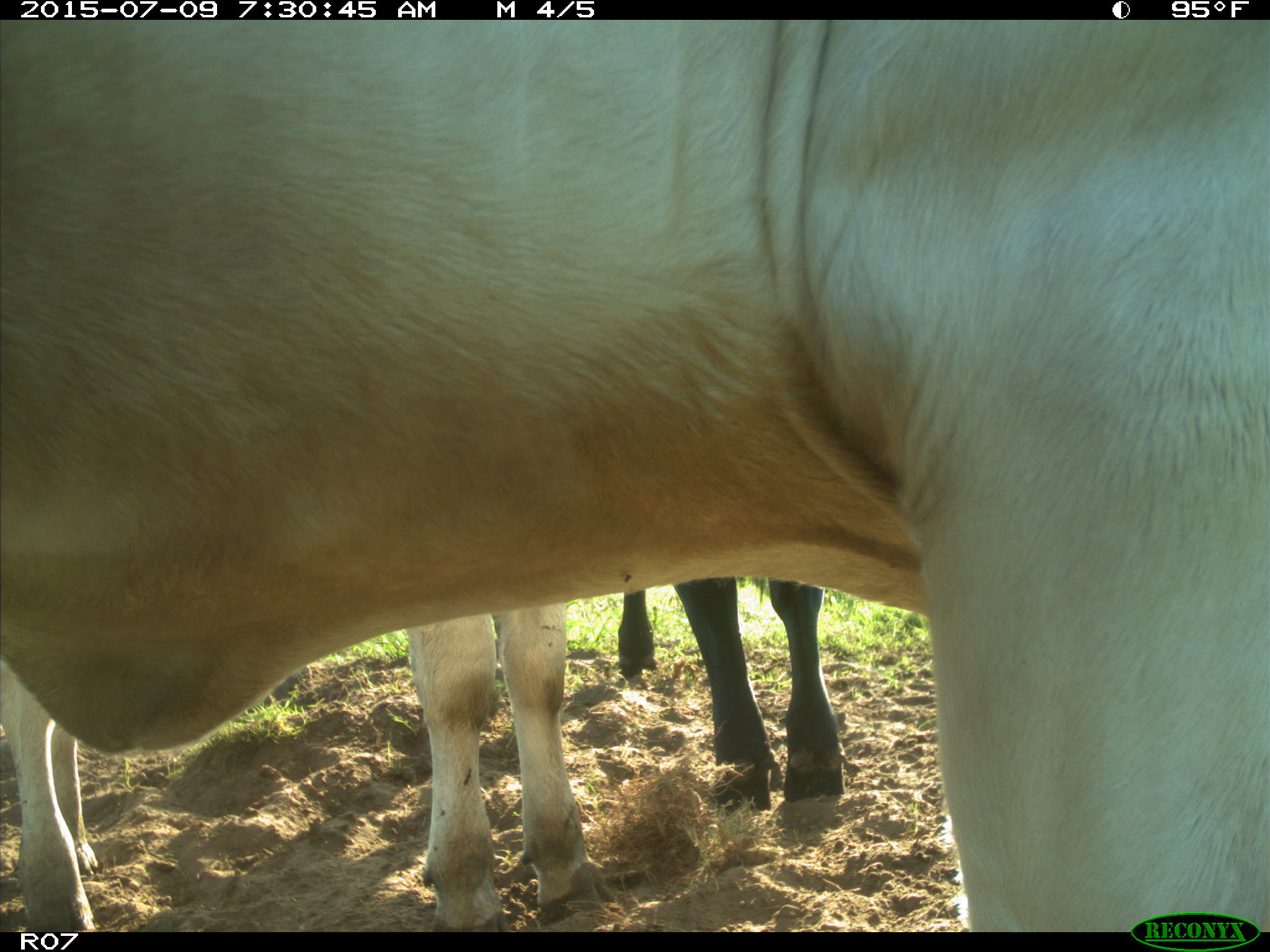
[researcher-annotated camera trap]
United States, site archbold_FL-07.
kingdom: Animalia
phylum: Chordata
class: Mammalia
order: Artiodactyla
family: Bovidae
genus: Bos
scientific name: Bos taurus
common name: domestic cow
Bos taurus (domestic cow).